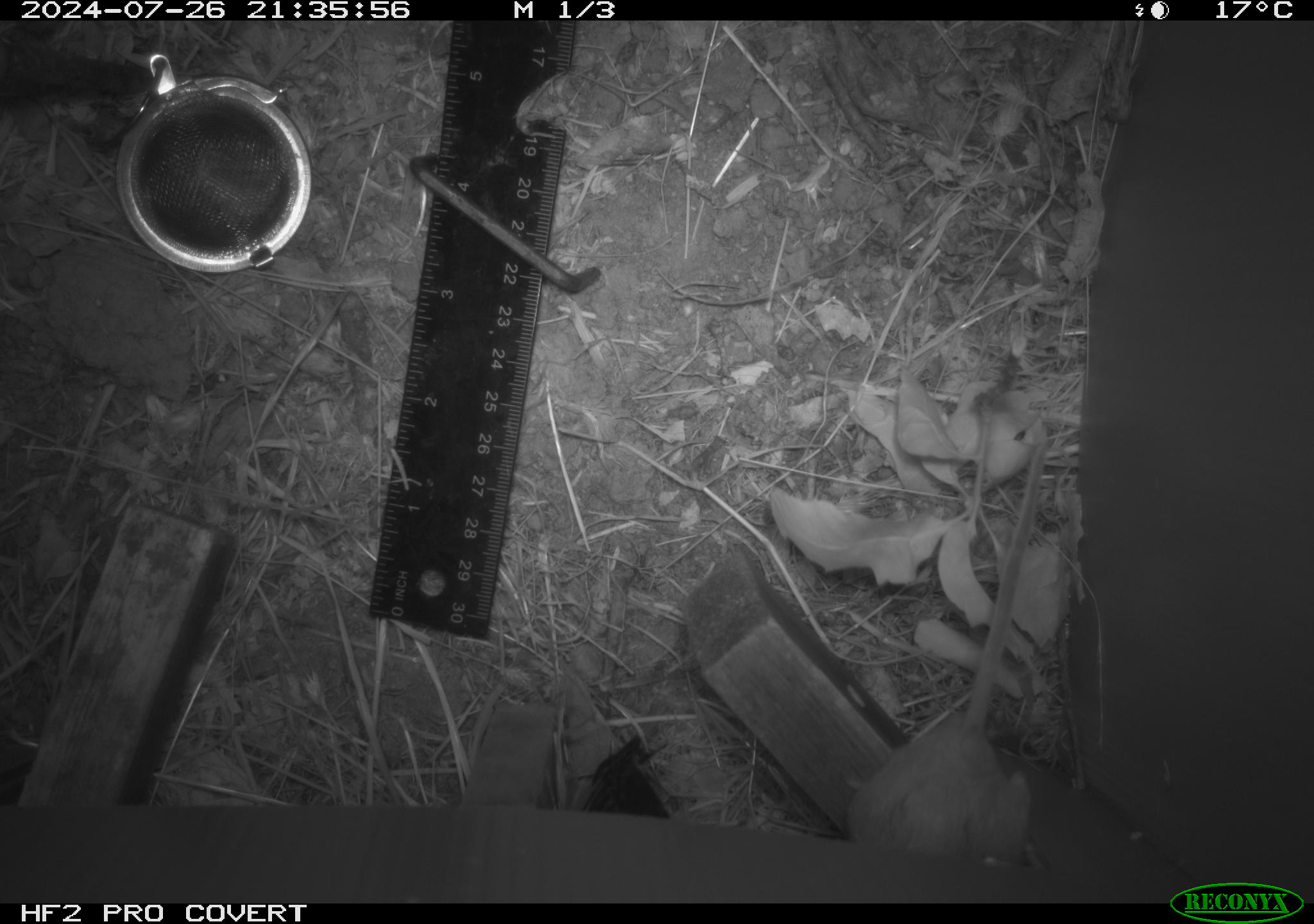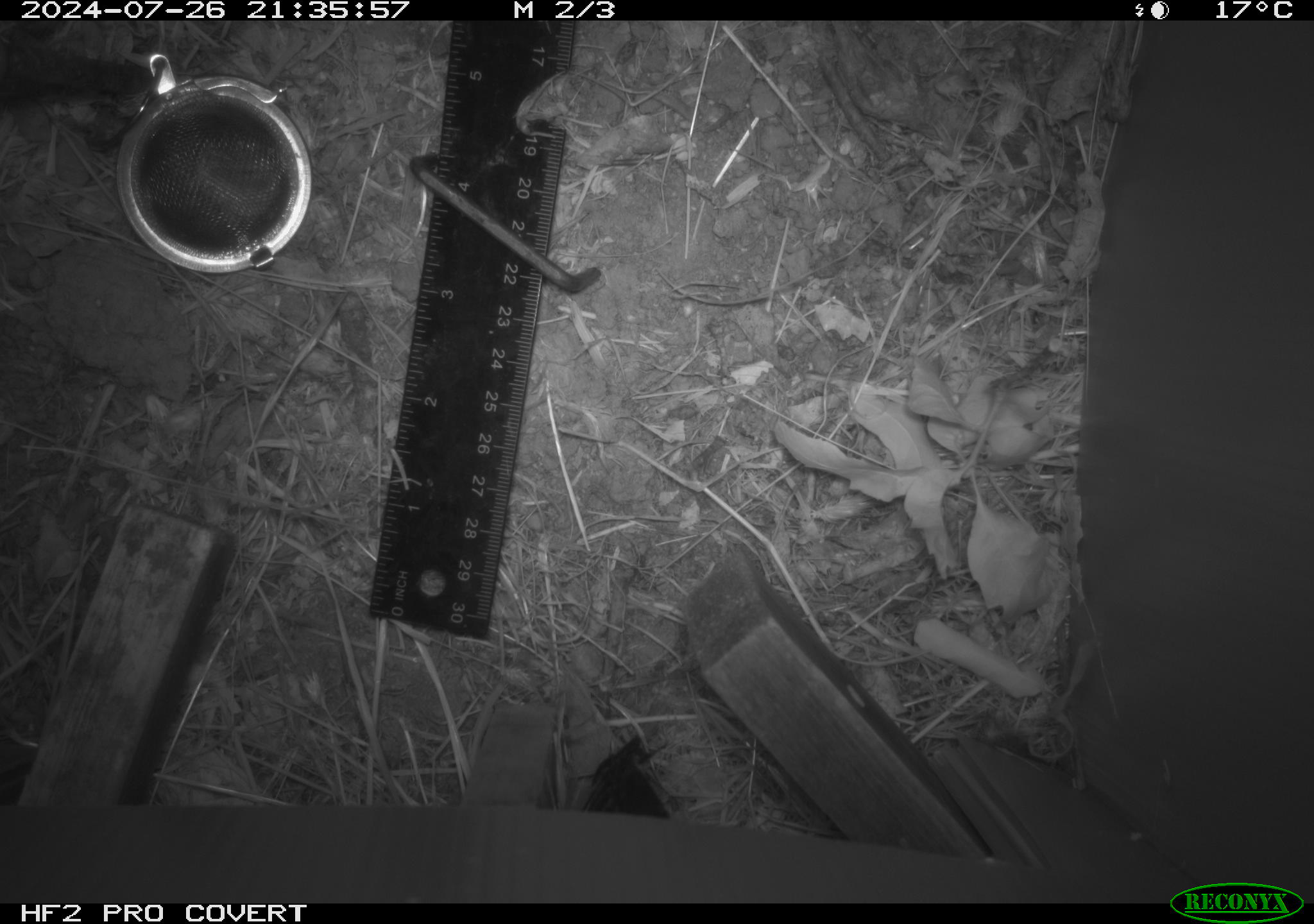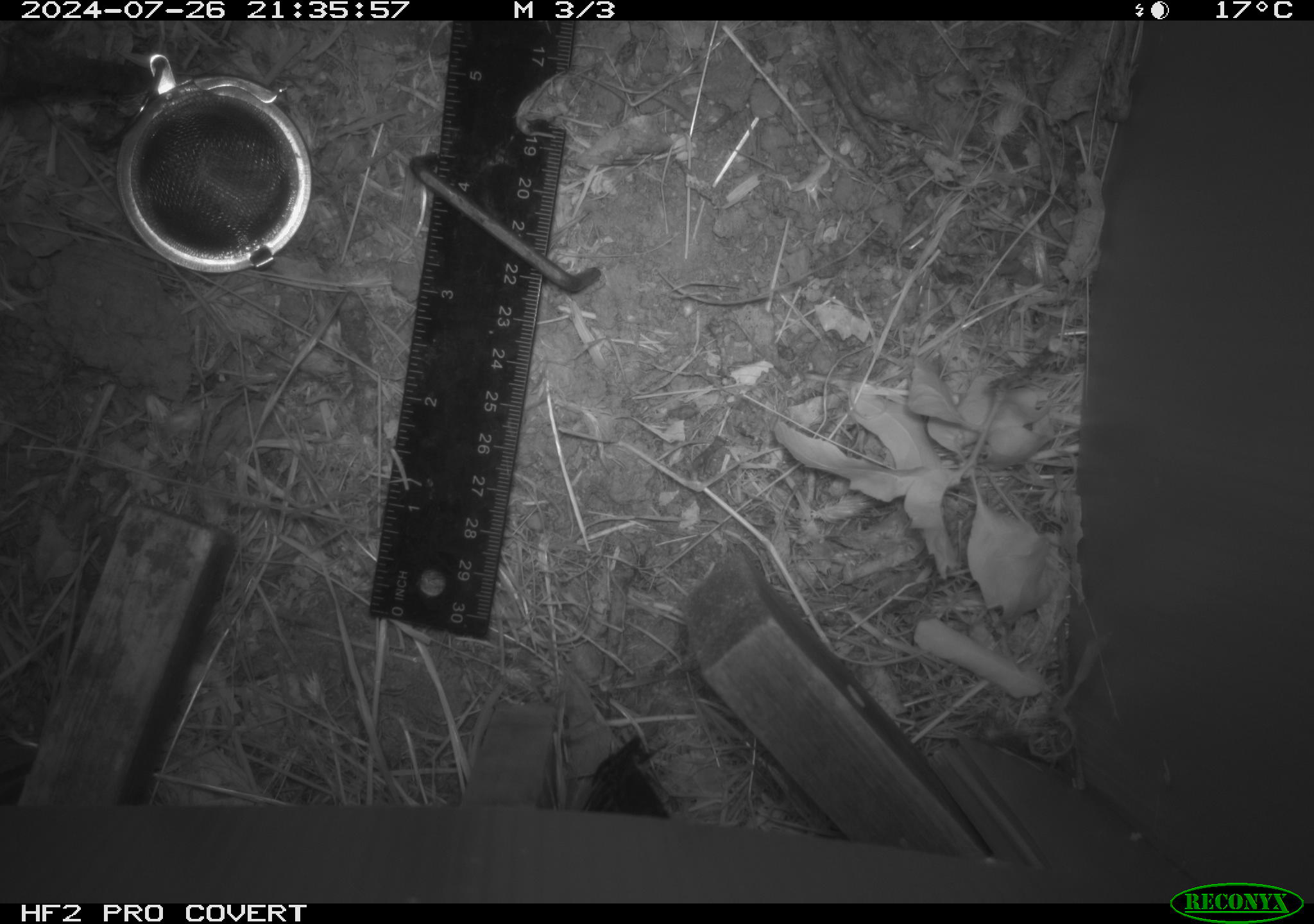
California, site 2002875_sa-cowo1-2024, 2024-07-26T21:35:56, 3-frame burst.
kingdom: Animalia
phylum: Chordata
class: Mammalia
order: Rodentia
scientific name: Rodentia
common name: rodent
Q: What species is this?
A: Rodent (Rodentia).